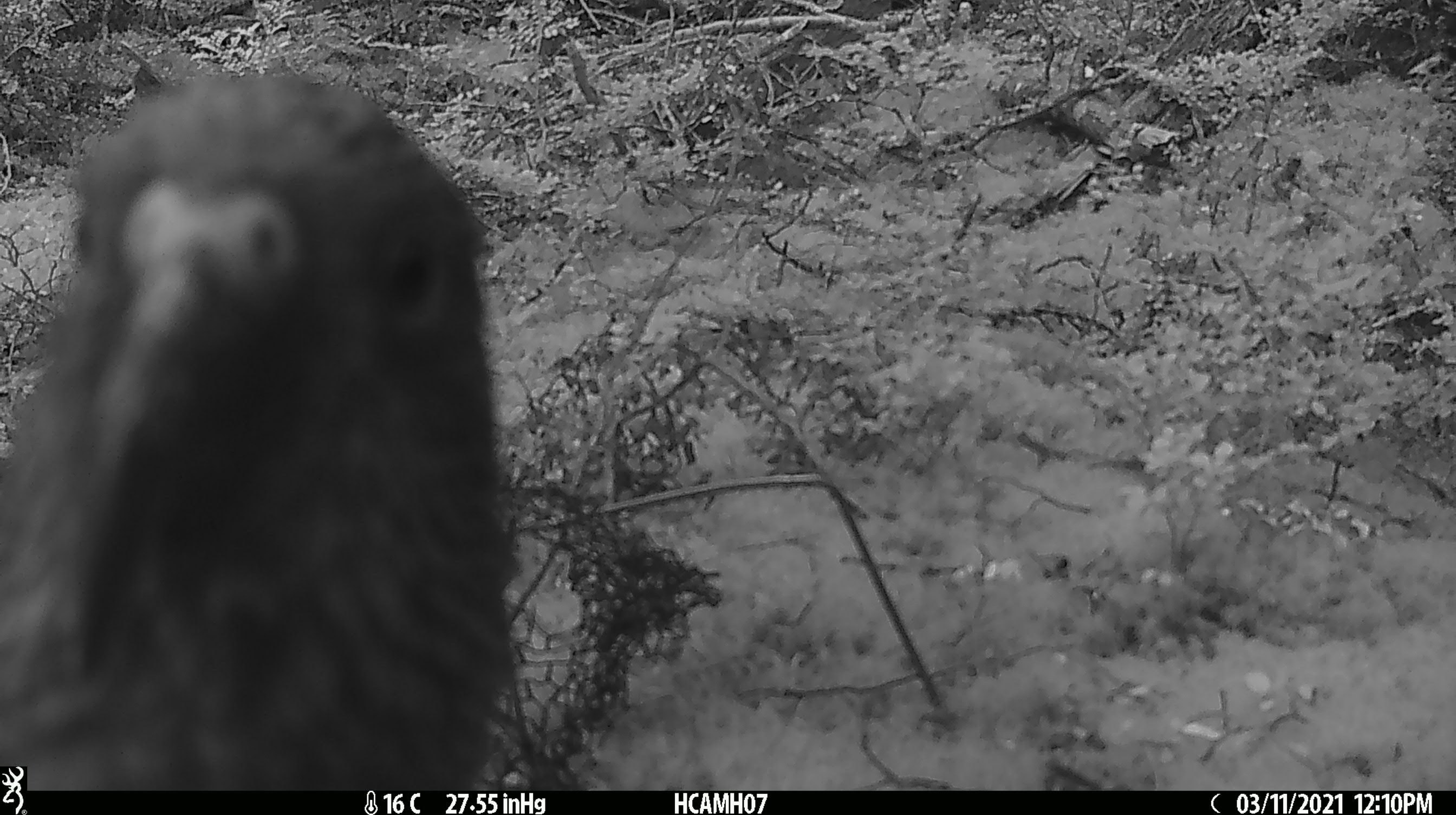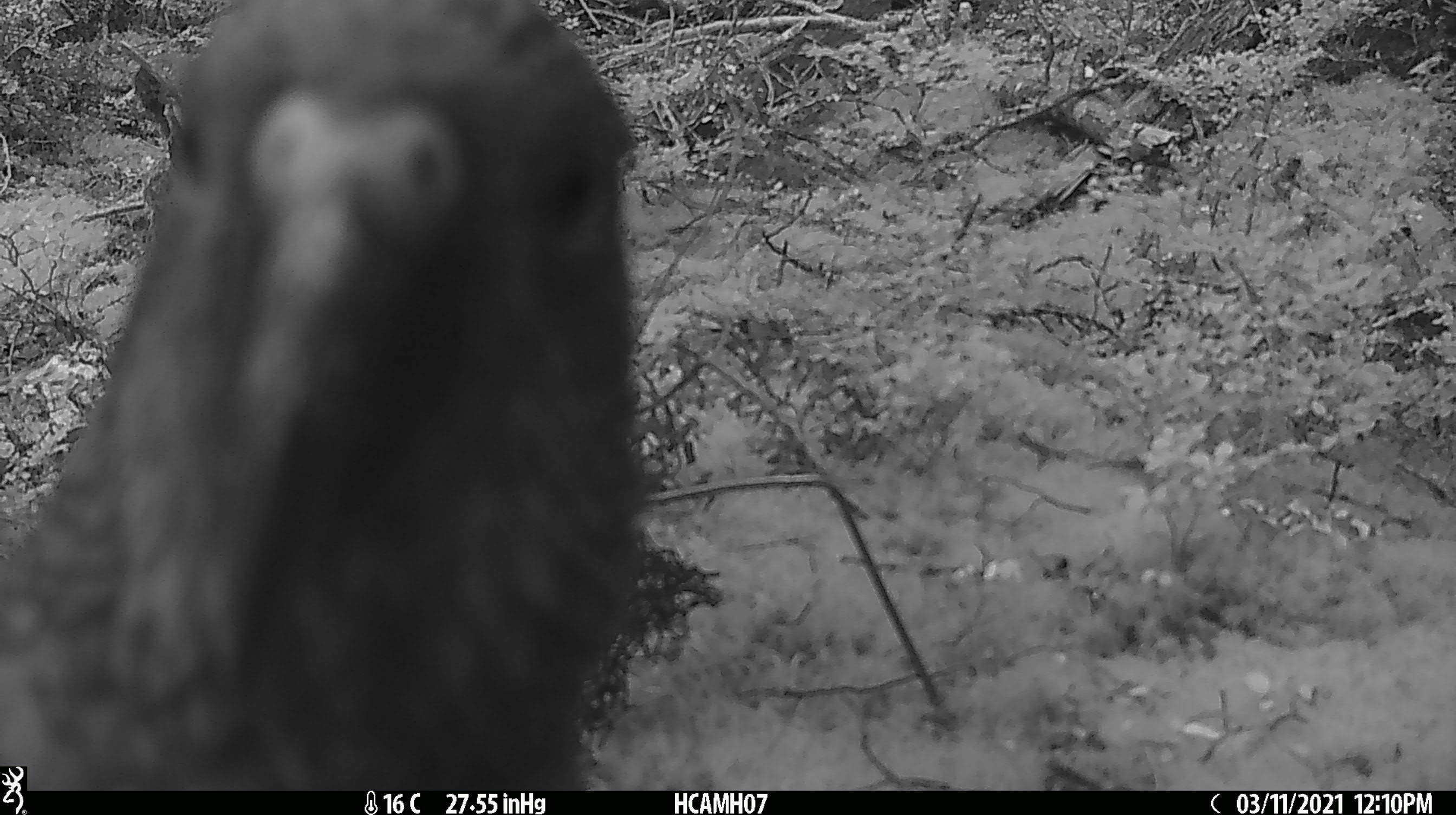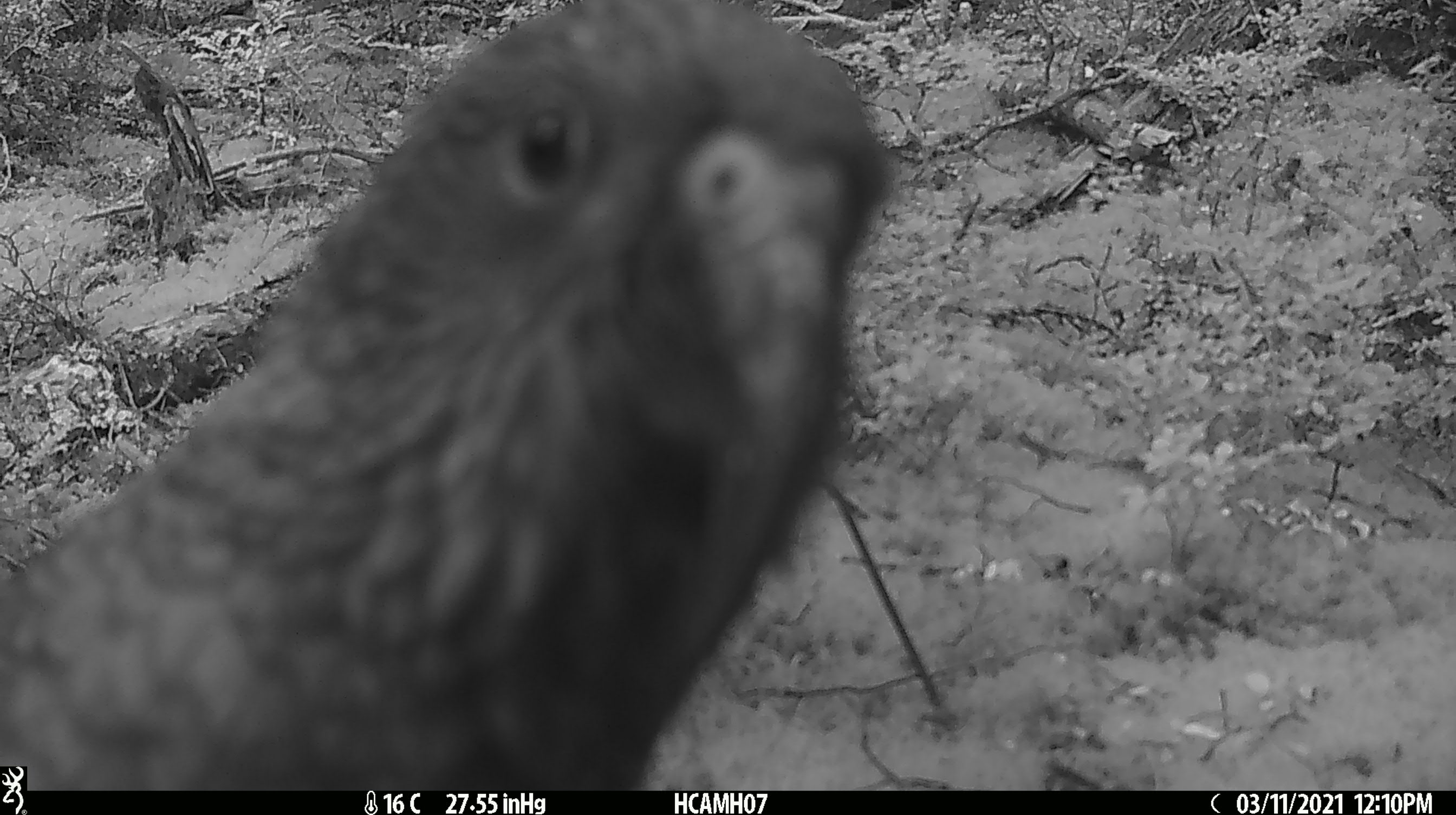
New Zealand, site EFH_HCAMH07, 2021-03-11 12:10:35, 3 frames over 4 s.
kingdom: Animalia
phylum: Chordata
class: Aves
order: Psittaciformes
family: Strigopidae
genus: Nestor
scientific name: Nestor notabilis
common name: kea